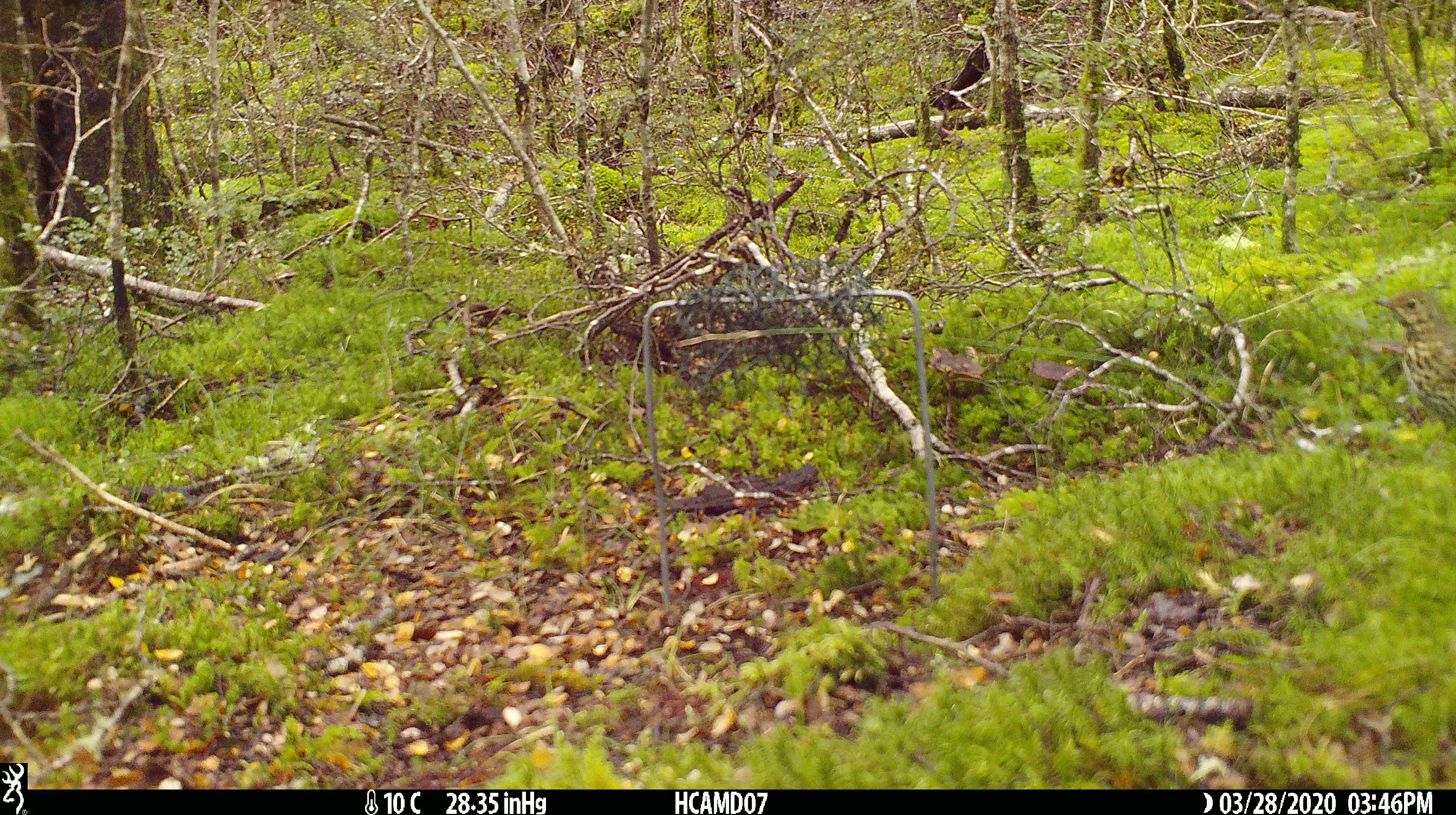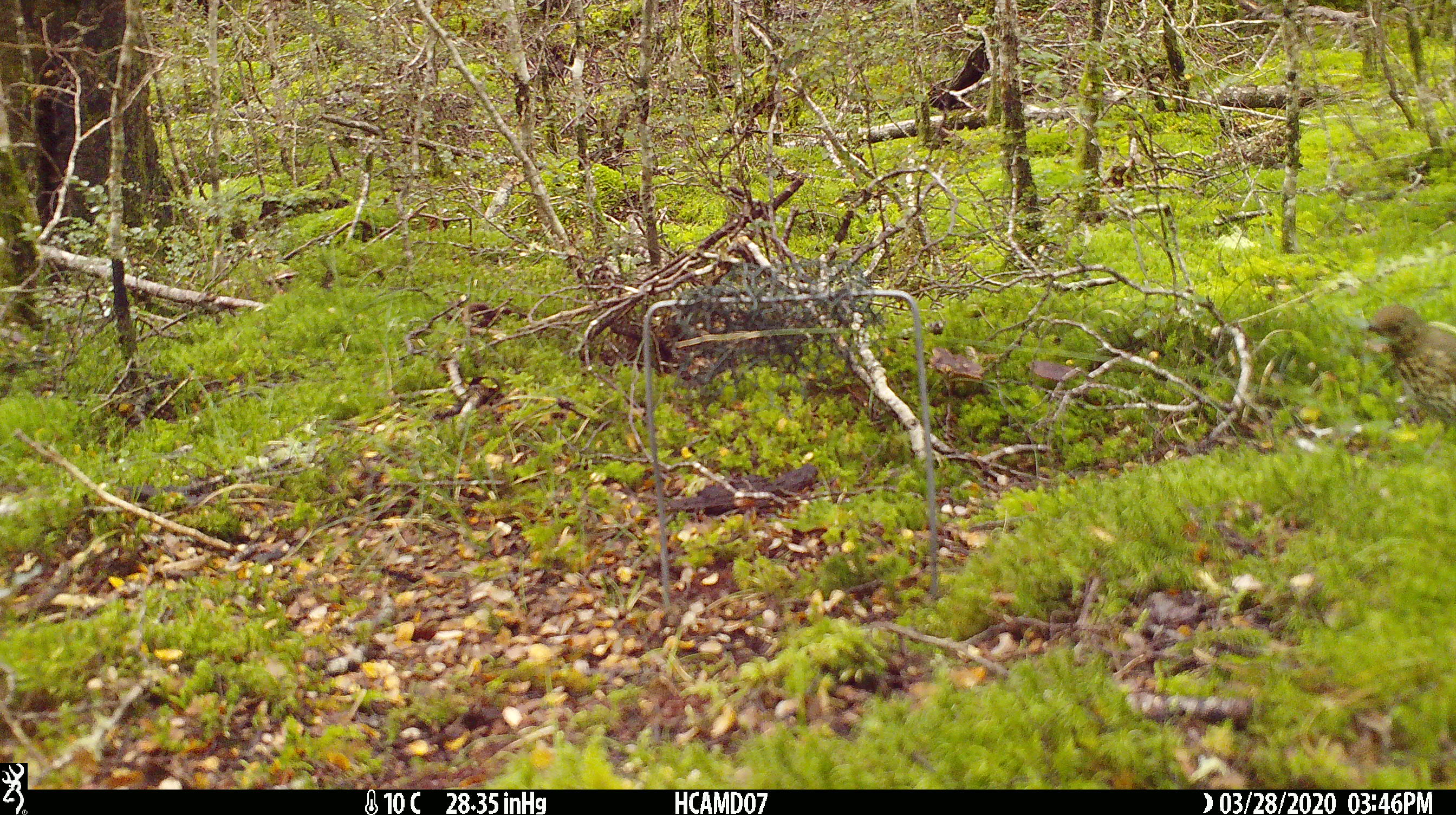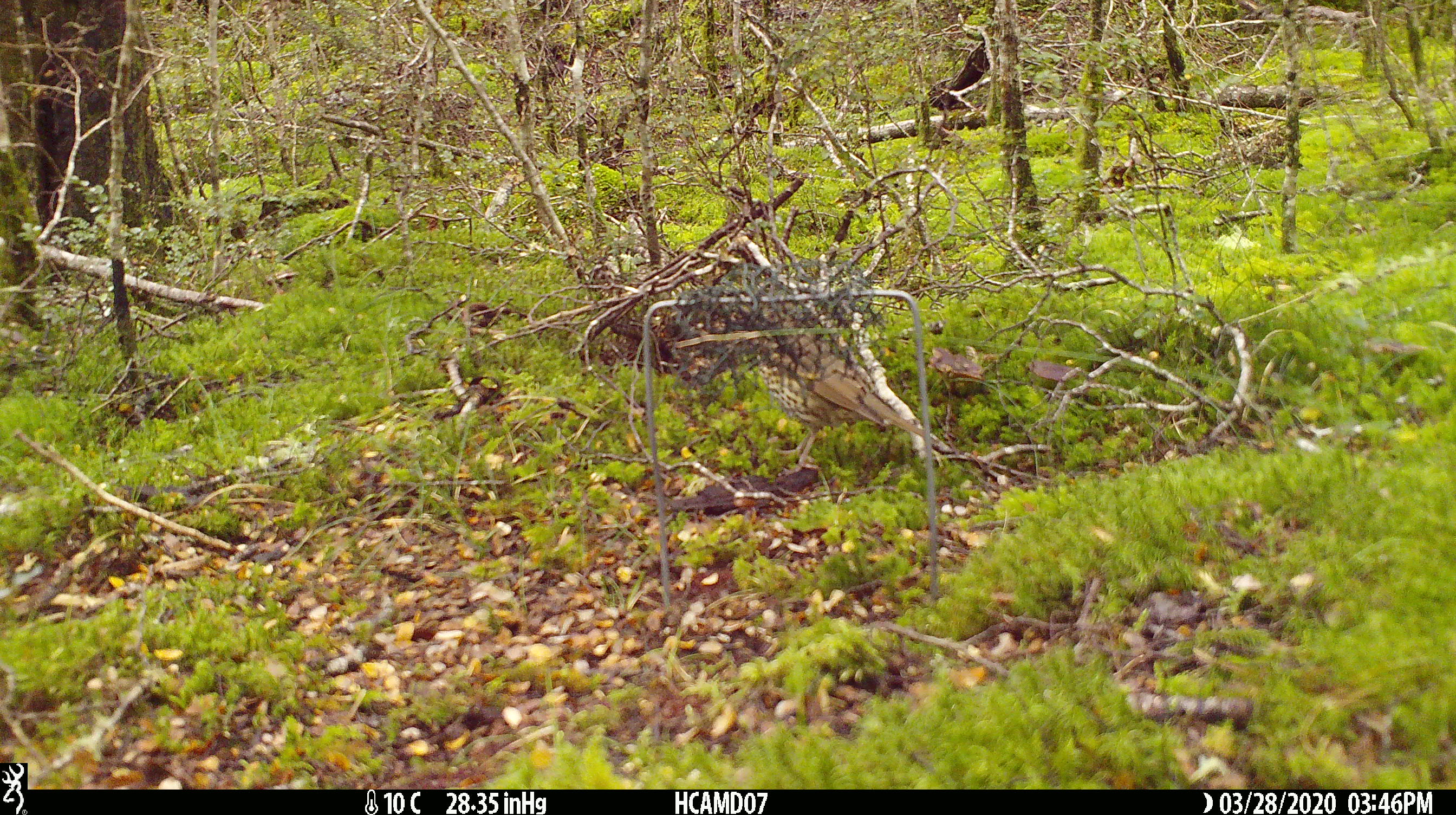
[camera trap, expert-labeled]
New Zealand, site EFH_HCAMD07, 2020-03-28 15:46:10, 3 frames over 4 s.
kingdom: Animalia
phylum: Chordata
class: Aves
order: Passeriformes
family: Turdidae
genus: Turdus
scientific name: Turdus philomelos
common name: song thrush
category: thrush